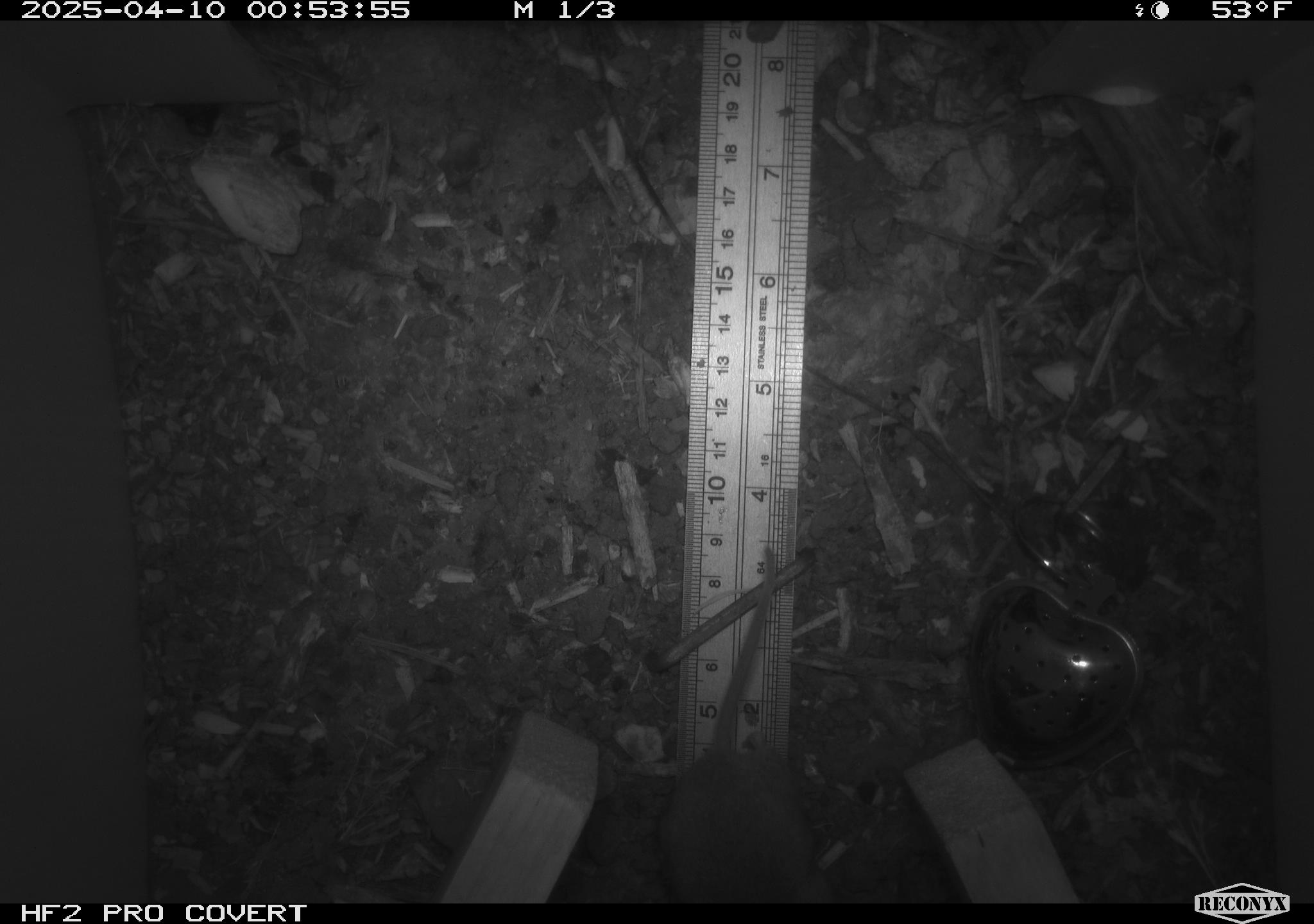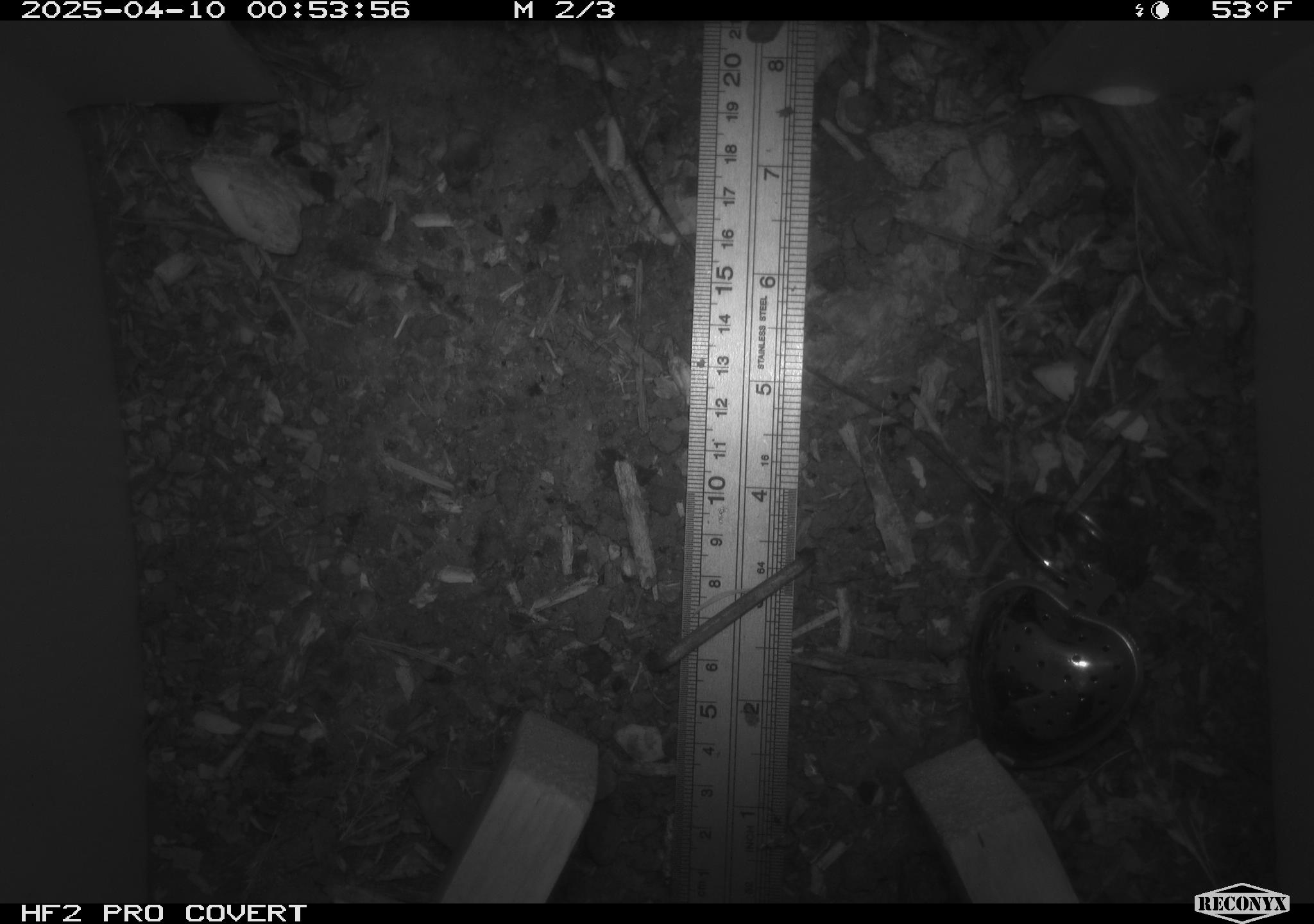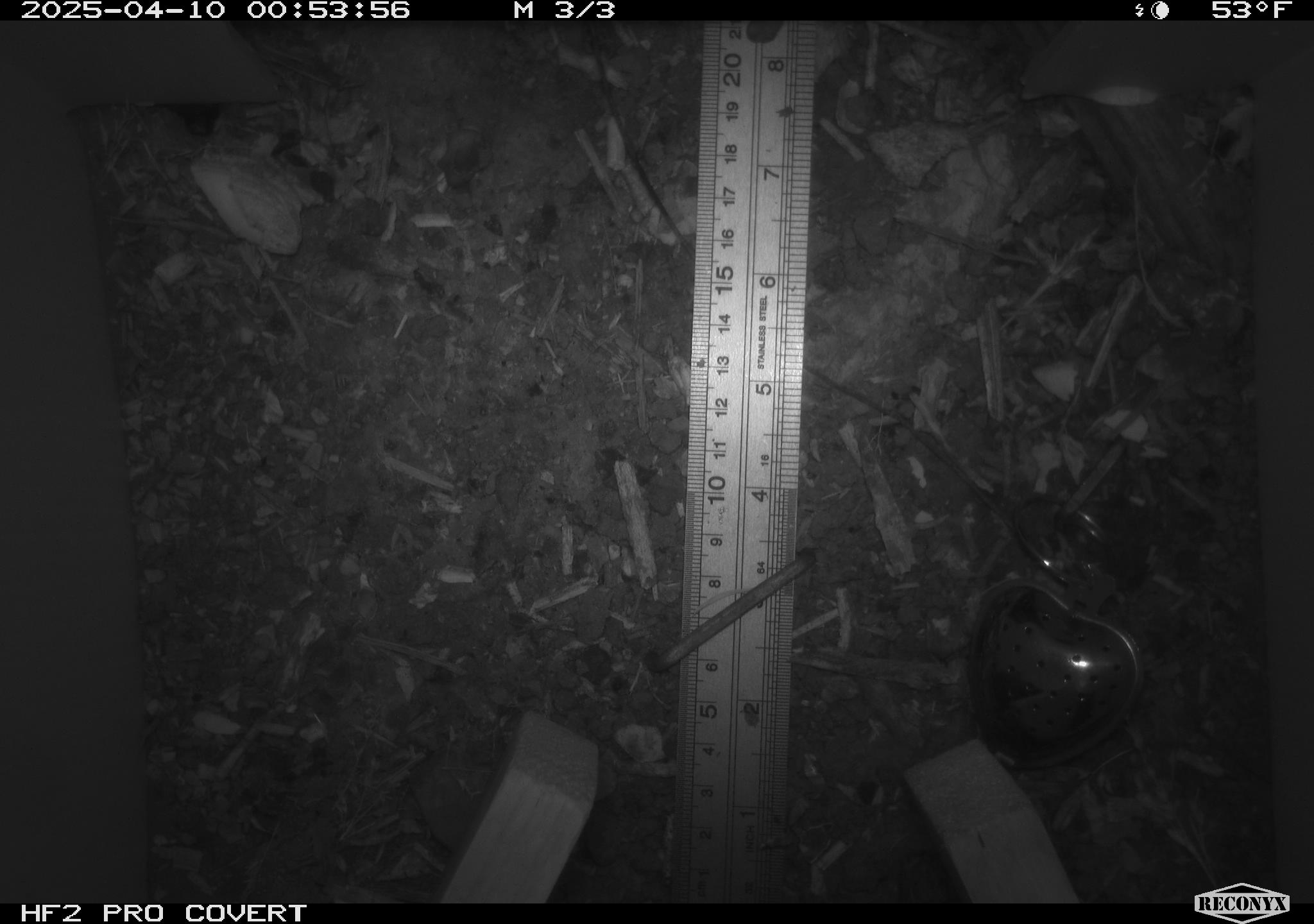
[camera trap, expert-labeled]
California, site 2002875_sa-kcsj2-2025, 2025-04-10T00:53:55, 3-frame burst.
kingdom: Animalia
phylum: Chordata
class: Mammalia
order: Rodentia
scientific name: Rodentia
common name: rodent